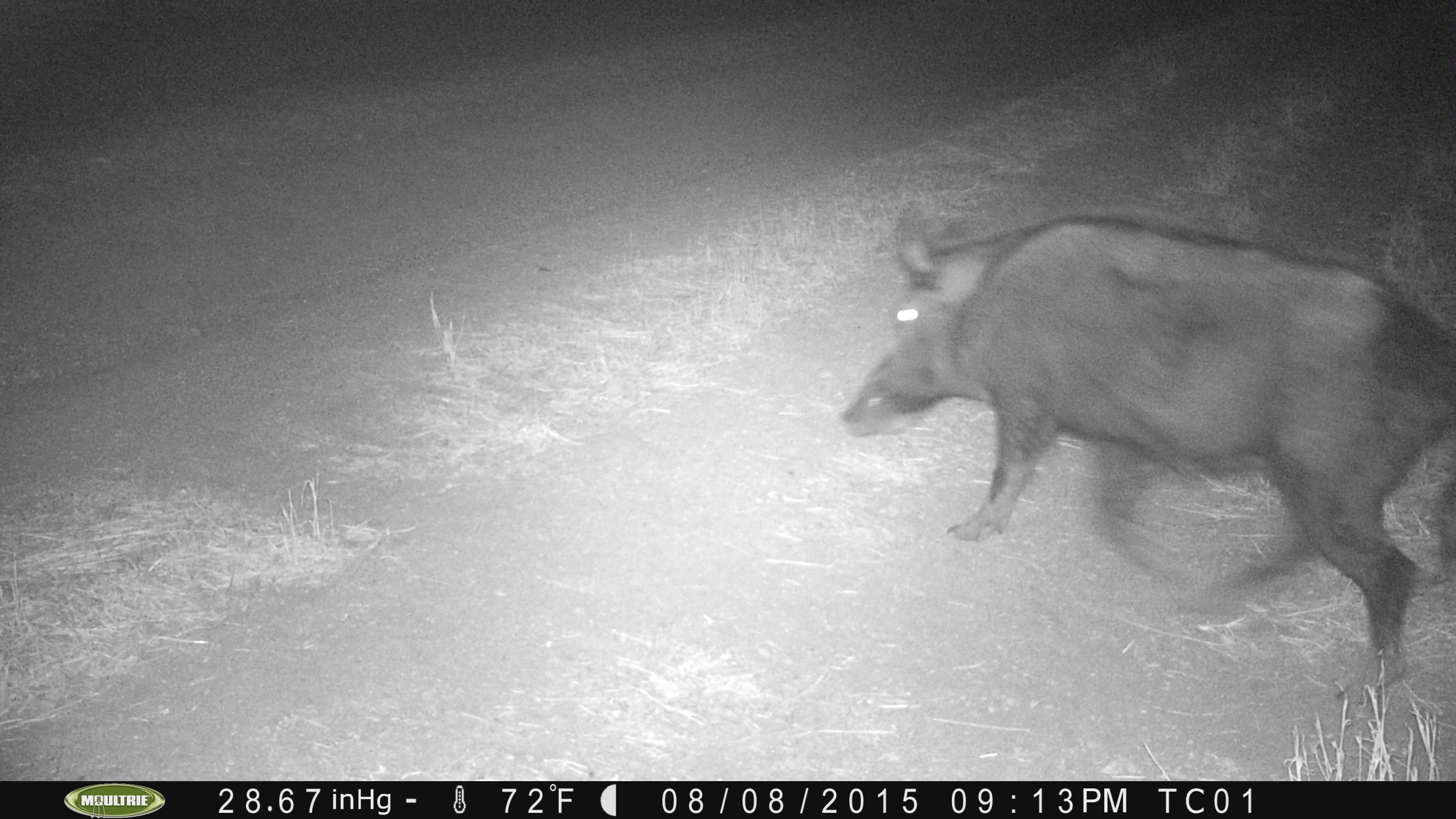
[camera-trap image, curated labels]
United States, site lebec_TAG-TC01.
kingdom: Animalia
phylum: Chordata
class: Mammalia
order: Artiodactyla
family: Suidae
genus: Sus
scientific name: Sus scrofa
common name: wild boar